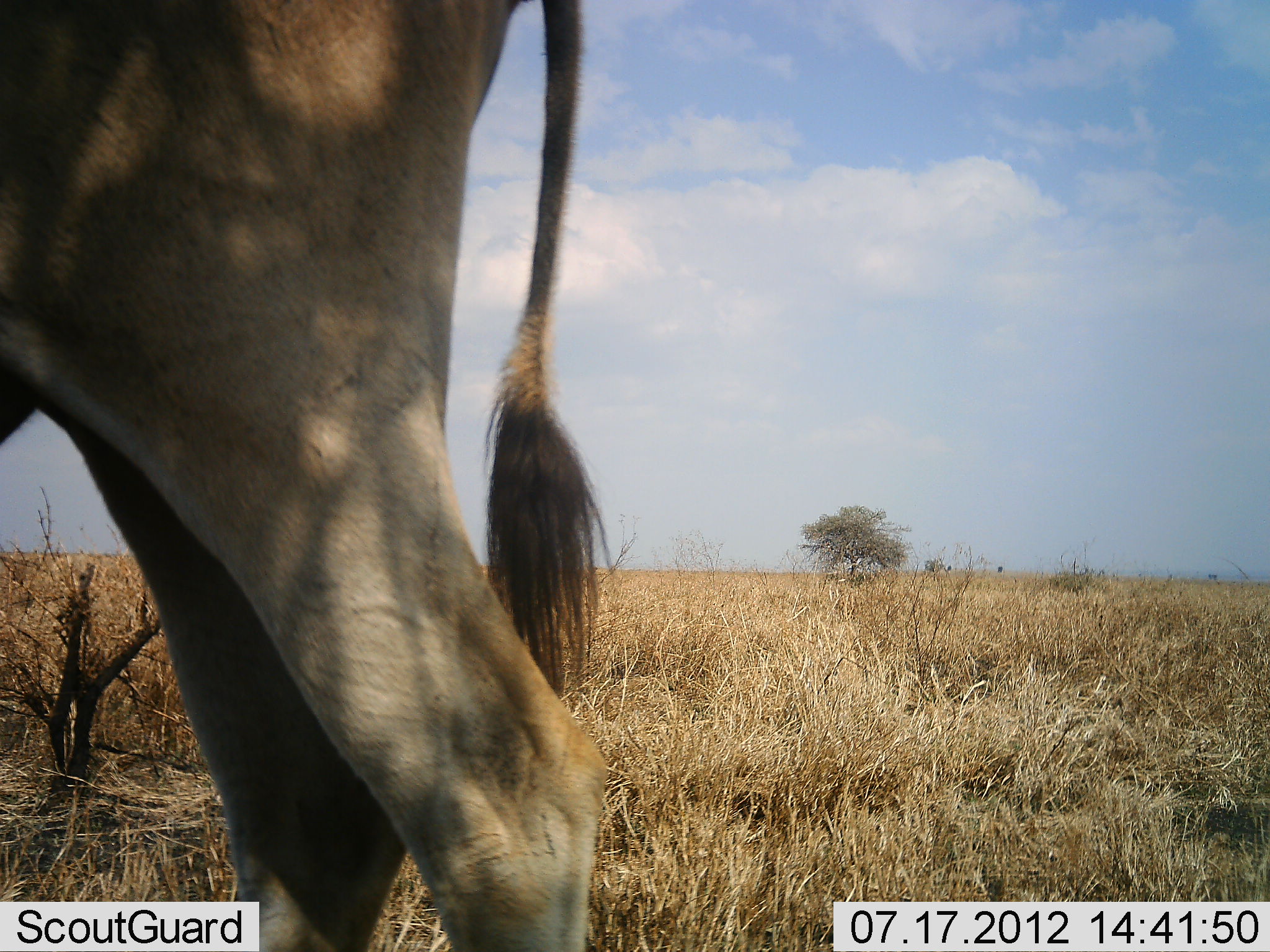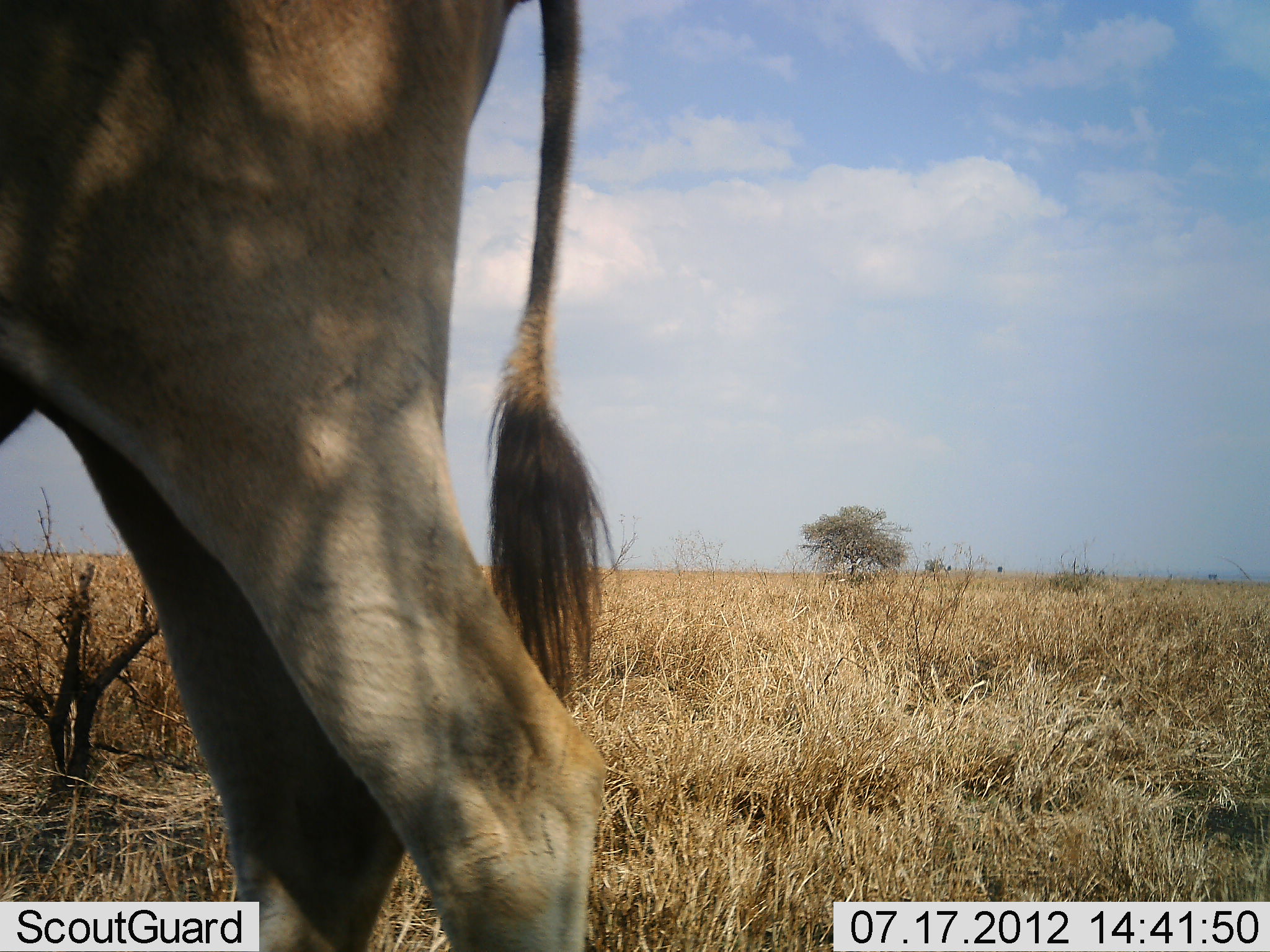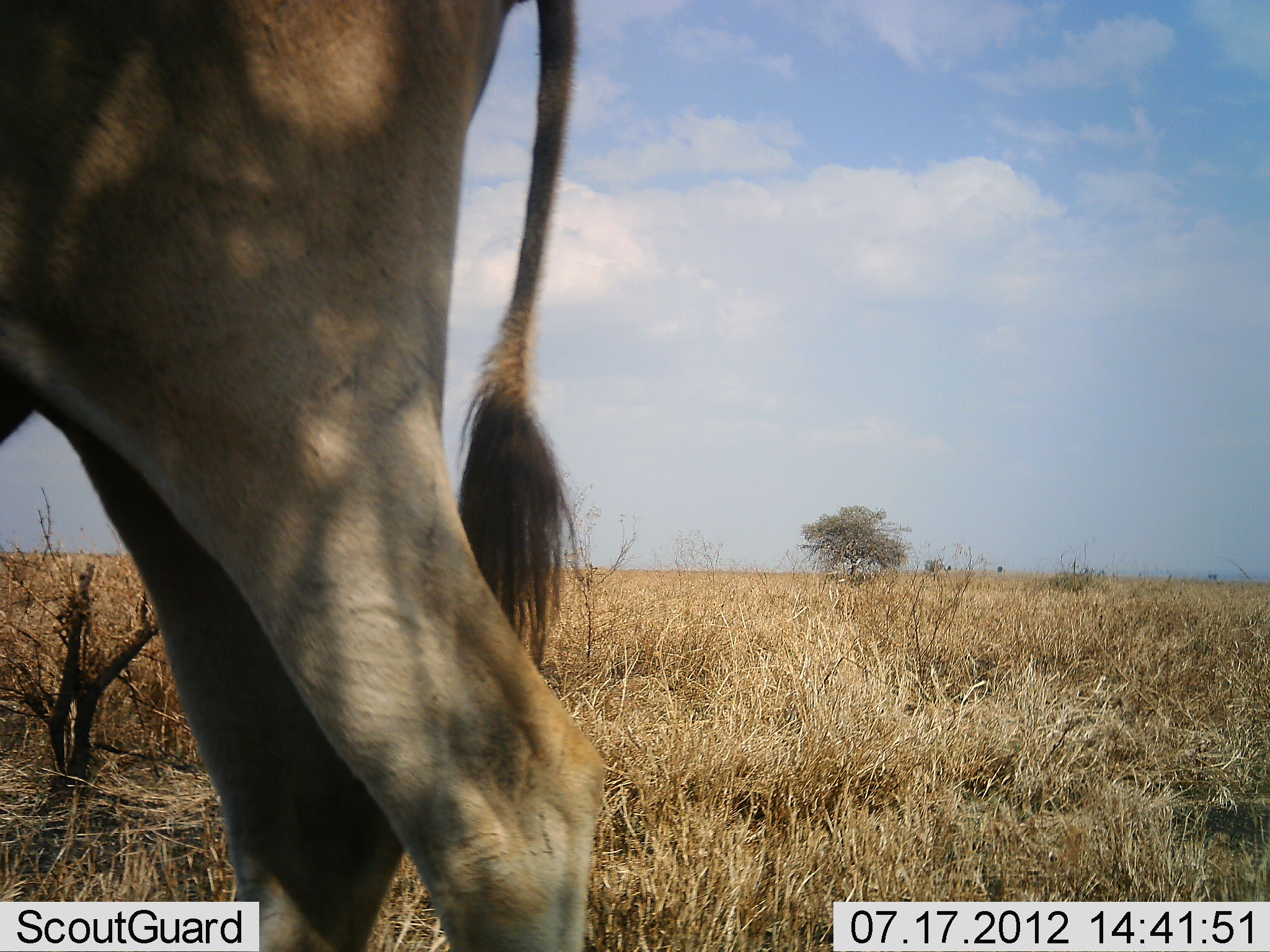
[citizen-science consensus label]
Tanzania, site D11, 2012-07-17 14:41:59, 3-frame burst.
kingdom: Animalia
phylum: Chordata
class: Mammalia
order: Artiodactyla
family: Bovidae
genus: Tragelaphus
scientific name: Tragelaphus oryx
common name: eland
Eland (Tragelaphus oryx), count 1. Behavior (volunteer vote fractions): standing 100%, resting 0%, moving 0%, interacting 0%. Young present (vote fraction): 0%. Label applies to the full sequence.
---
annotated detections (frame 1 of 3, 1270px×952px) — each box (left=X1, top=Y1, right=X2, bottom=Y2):
animal: (left=1, top=1, right=612, bottom=952)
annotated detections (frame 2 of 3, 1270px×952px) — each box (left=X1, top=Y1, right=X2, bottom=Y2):
animal: (left=1, top=1, right=613, bottom=952)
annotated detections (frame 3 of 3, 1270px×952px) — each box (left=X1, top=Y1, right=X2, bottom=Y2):
animal: (left=1, top=1, right=608, bottom=952)